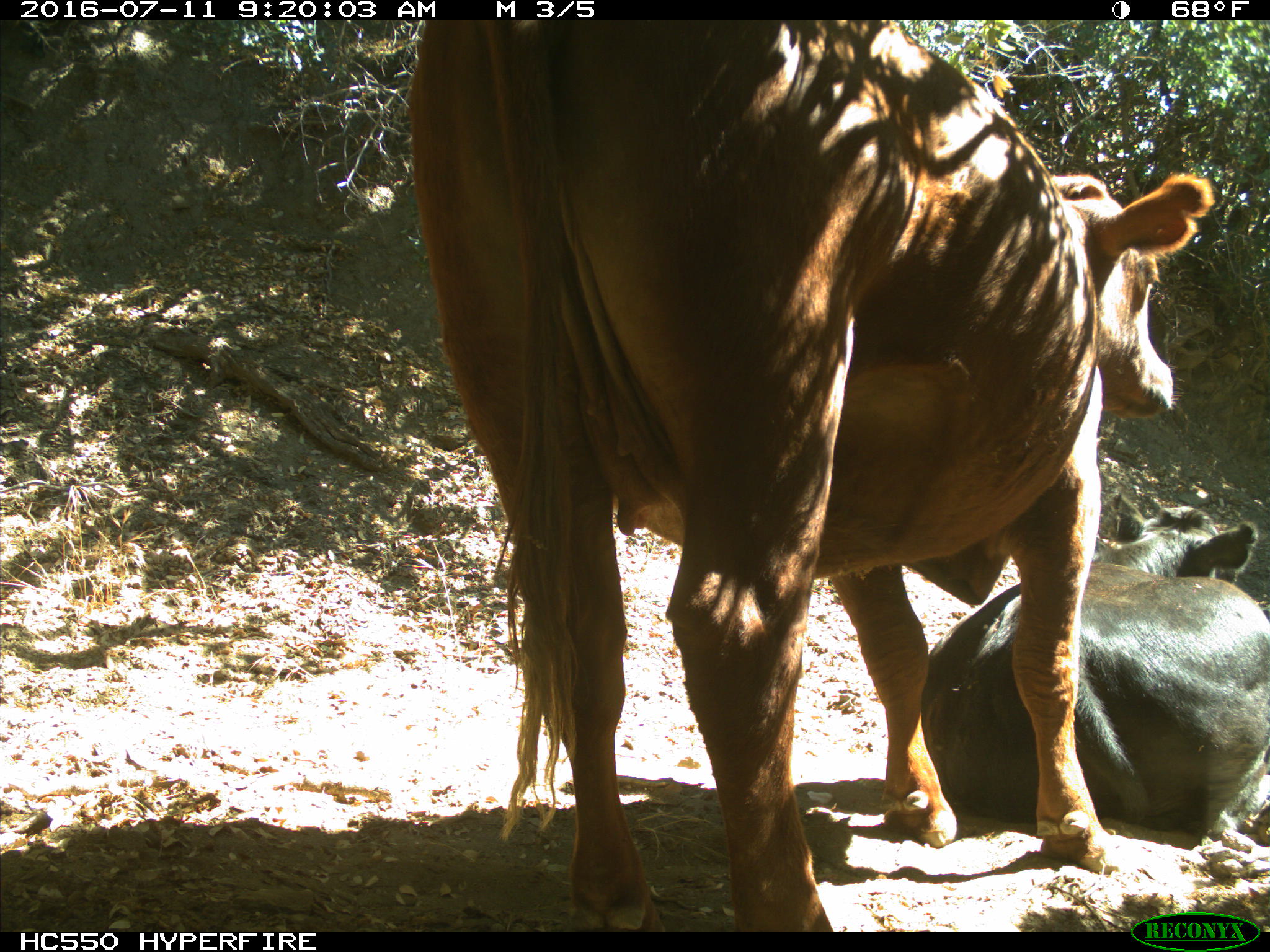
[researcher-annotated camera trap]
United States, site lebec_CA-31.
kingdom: Animalia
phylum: Chordata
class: Mammalia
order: Artiodactyla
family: Bovidae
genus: Bos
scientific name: Bos taurus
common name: domestic cow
Bos taurus (domestic cow).